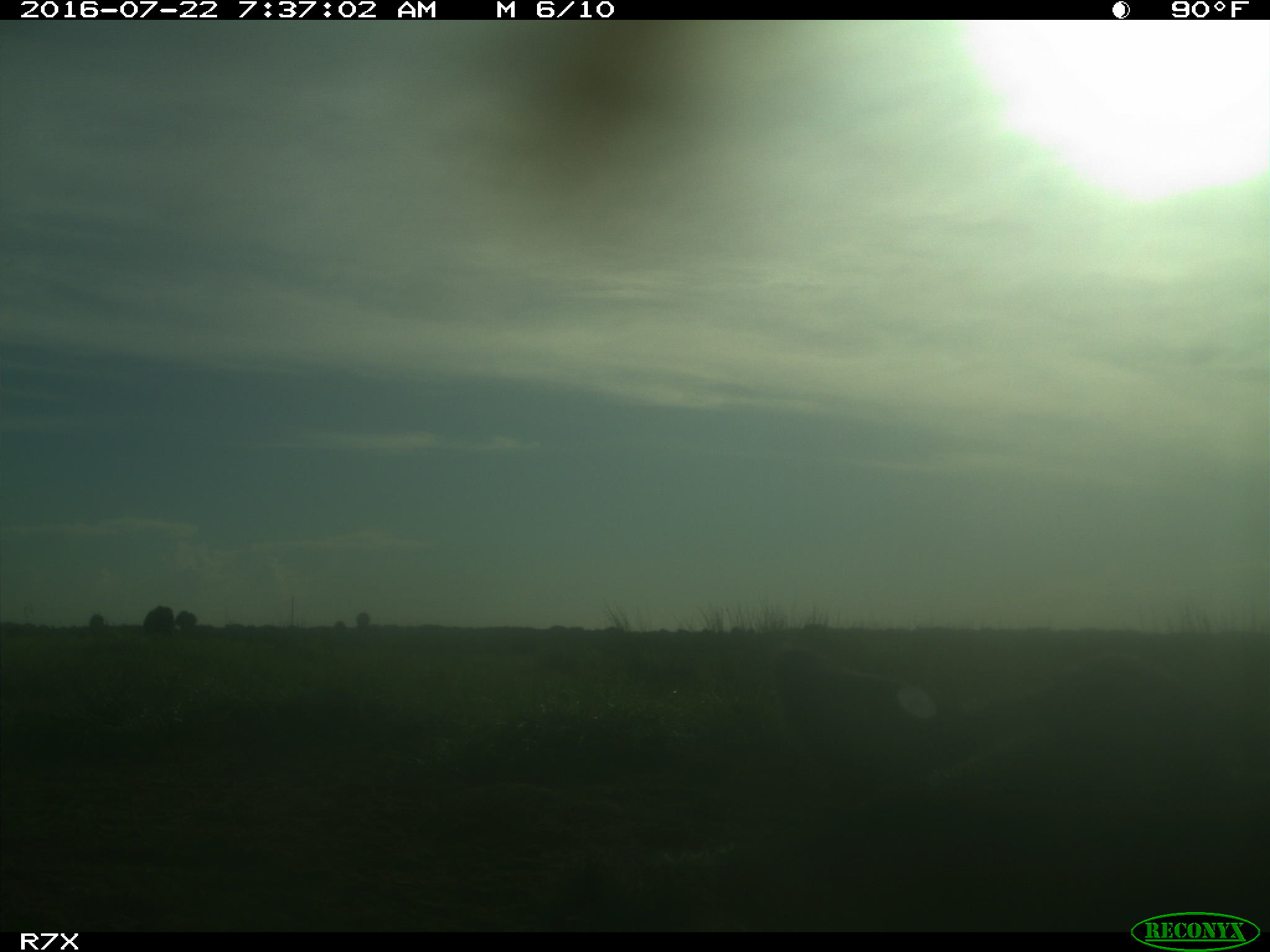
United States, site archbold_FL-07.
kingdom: Animalia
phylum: Chordata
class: Mammalia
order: Artiodactyla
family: Bovidae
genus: Bos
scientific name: Bos taurus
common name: domestic cow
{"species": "Bos taurus (domestic cow)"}